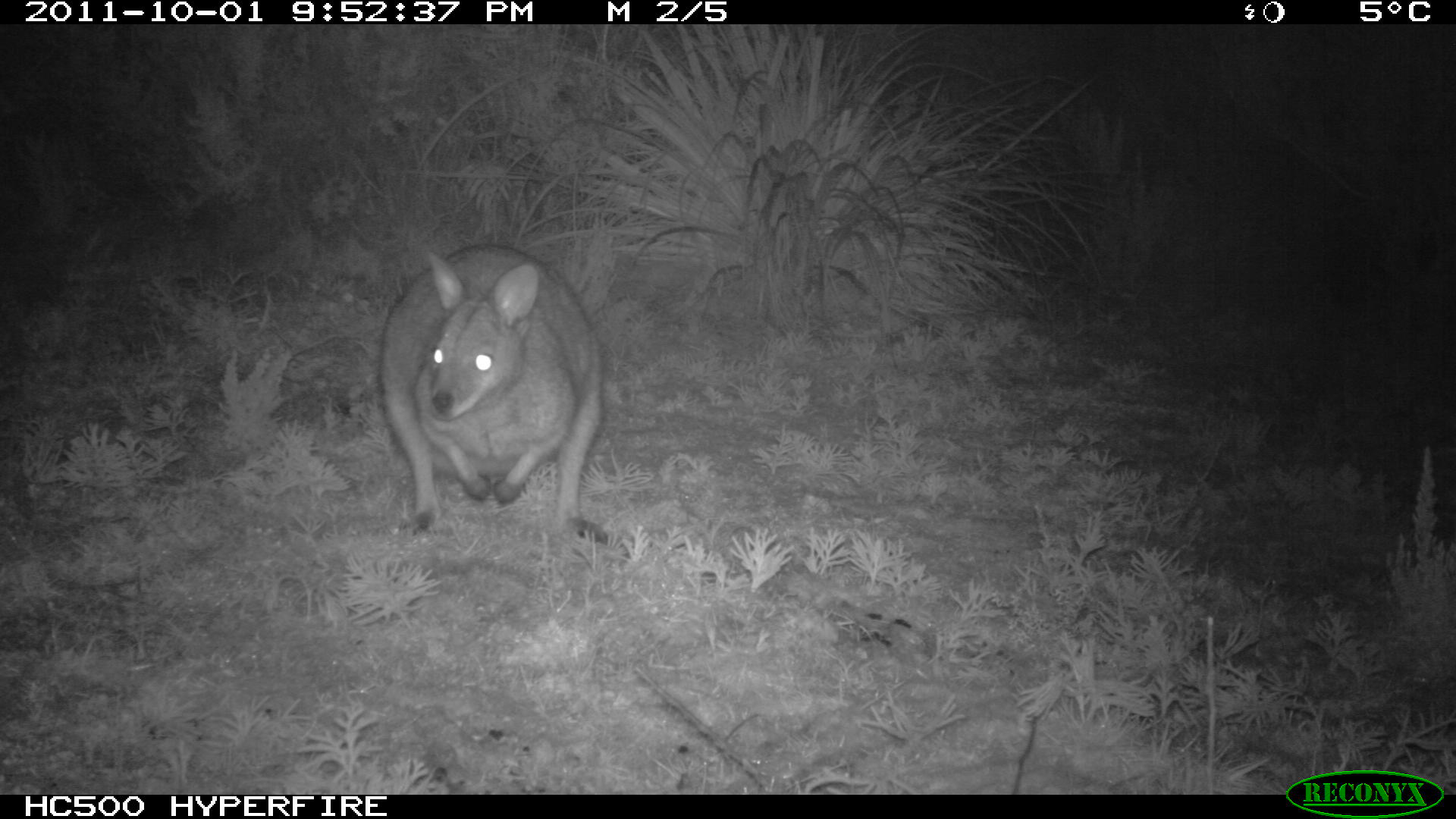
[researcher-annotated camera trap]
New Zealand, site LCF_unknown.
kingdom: Animalia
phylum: Chordata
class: Mammalia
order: Diprotodontia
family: Macropodidae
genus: Notamacropus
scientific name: Notamacropus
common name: wallaby